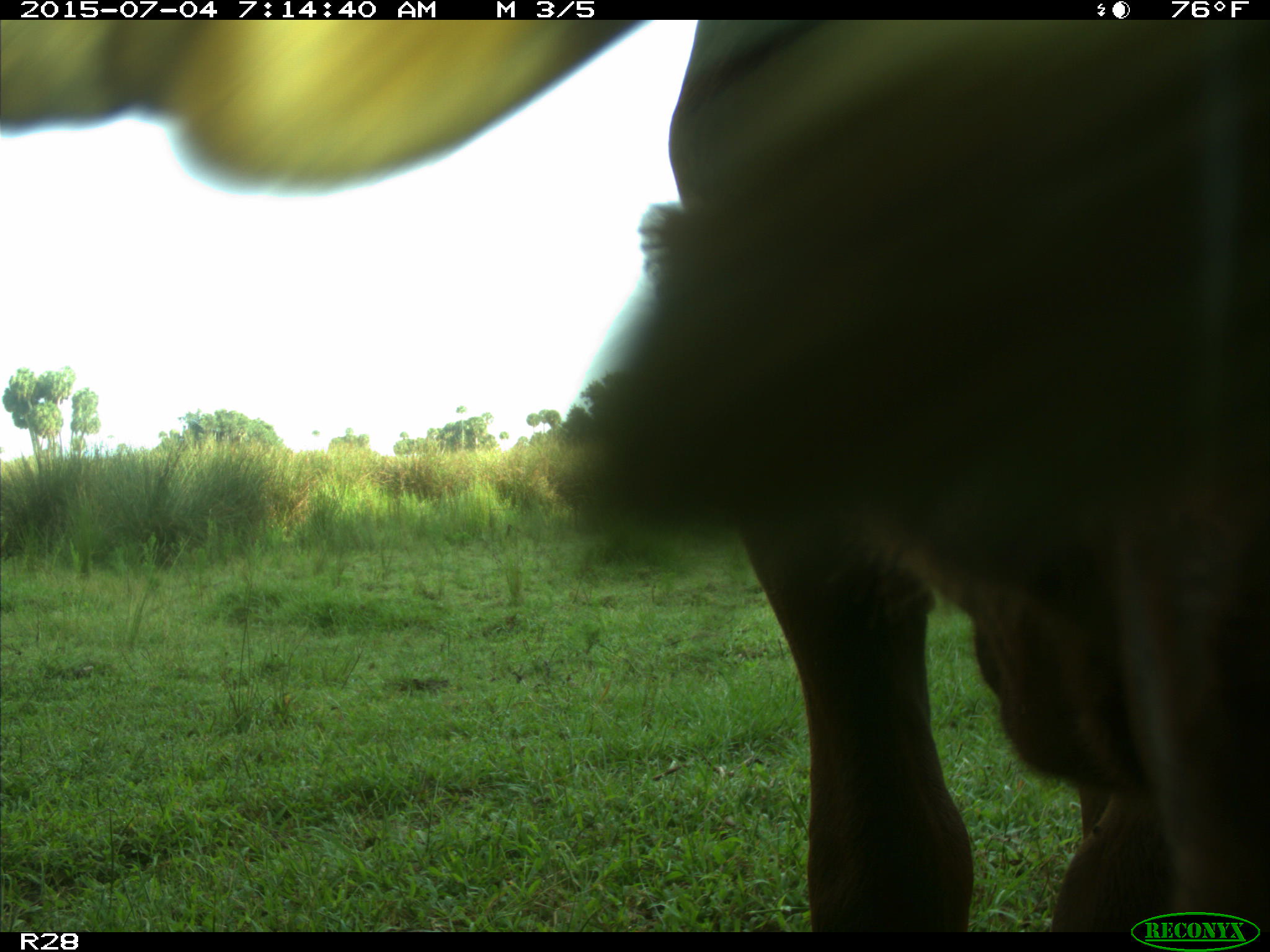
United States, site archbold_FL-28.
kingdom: Animalia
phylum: Chordata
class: Mammalia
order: Artiodactyla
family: Bovidae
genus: Bos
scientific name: Bos taurus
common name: domestic cow